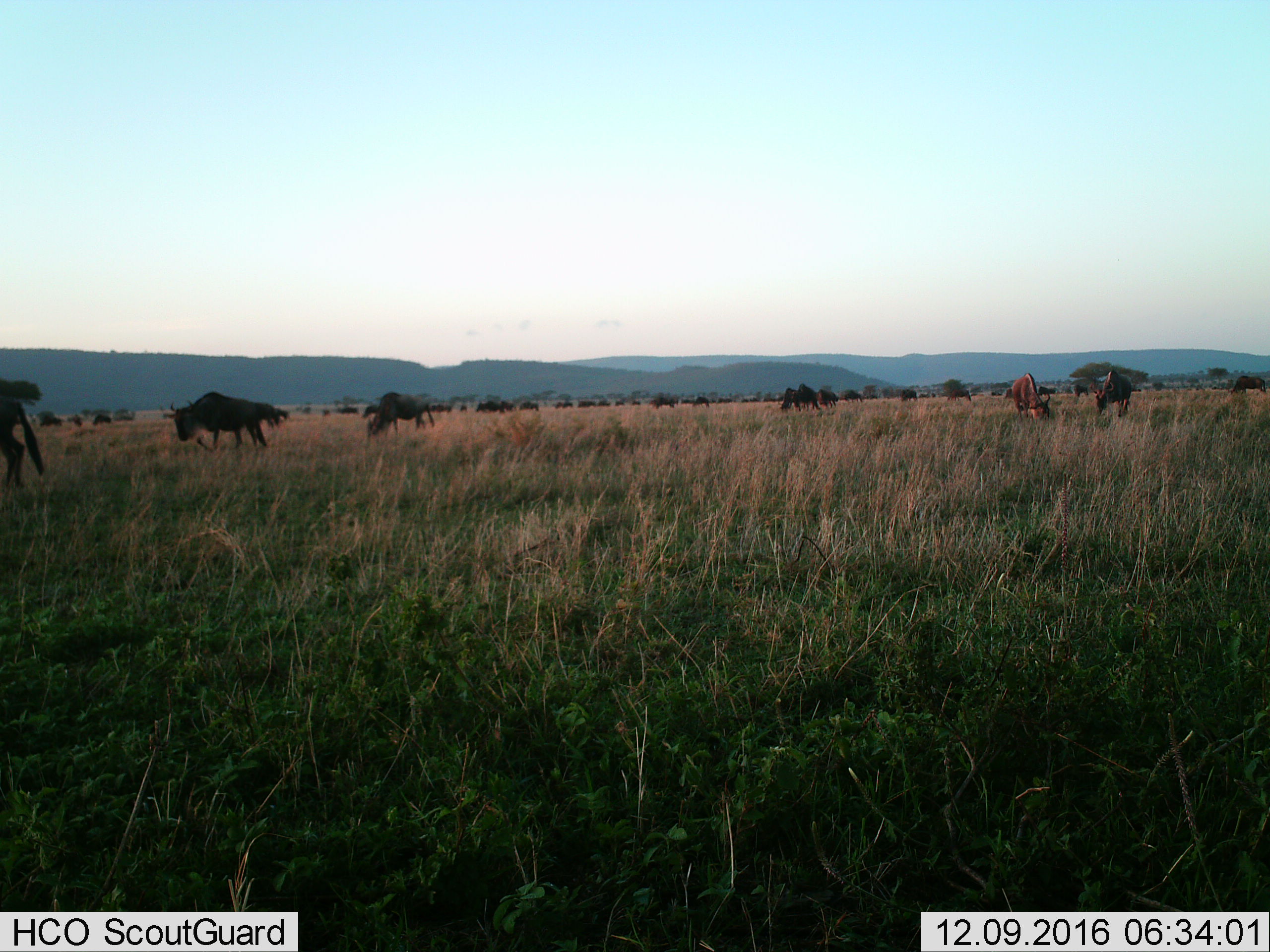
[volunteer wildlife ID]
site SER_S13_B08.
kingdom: Animalia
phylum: Chordata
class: Mammalia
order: Artiodactyla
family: Bovidae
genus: Connochaetes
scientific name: Connochaetes taurinus taurinus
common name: blue wildebeest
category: wildebeestblue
Wildebeestblue (blue wildebeest) (Connochaetes taurinus taurinus), count 11-50. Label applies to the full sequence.